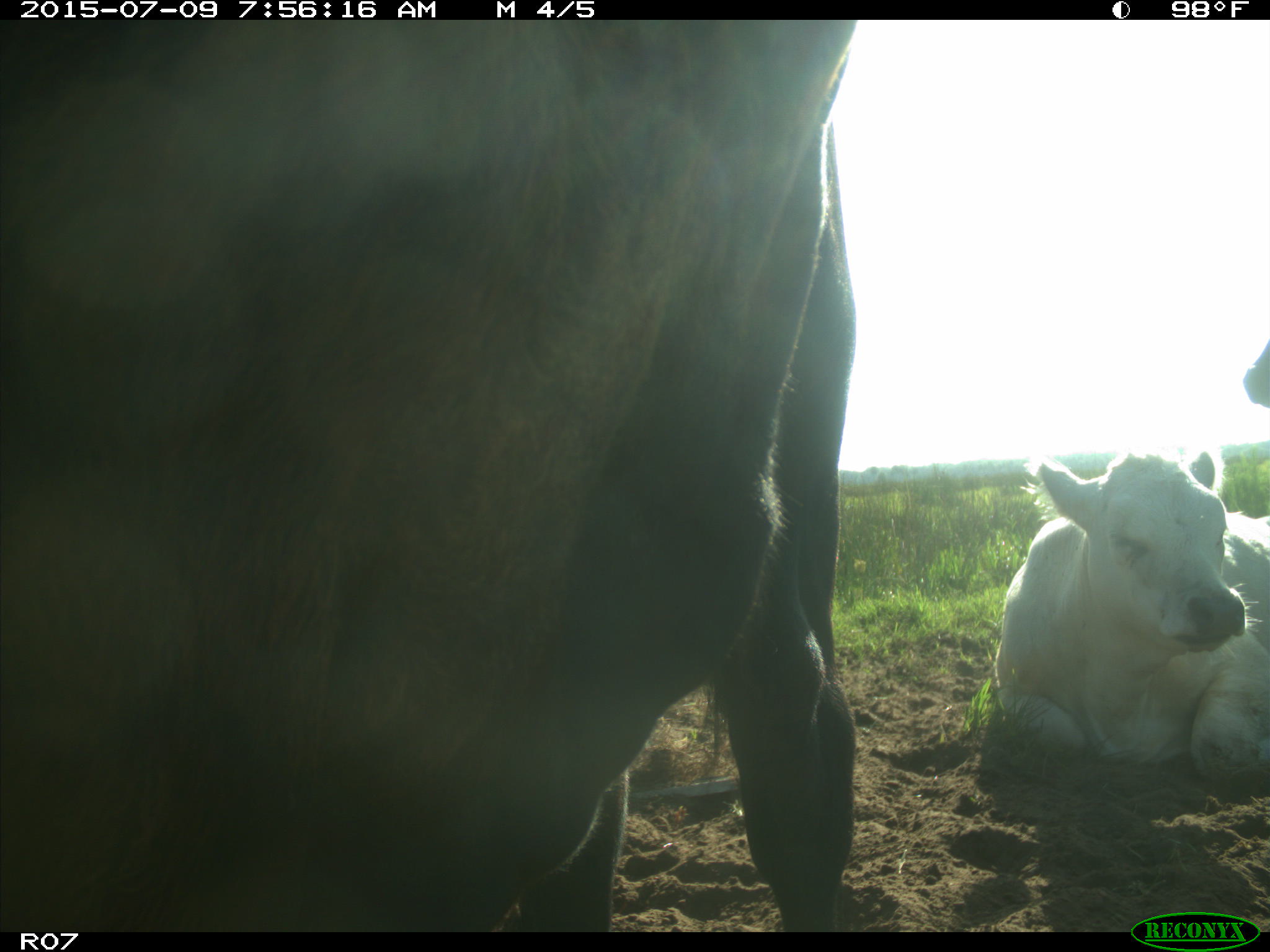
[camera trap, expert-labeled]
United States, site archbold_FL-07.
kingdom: Animalia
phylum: Chordata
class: Mammalia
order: Artiodactyla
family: Bovidae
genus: Bos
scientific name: Bos taurus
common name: domestic cow